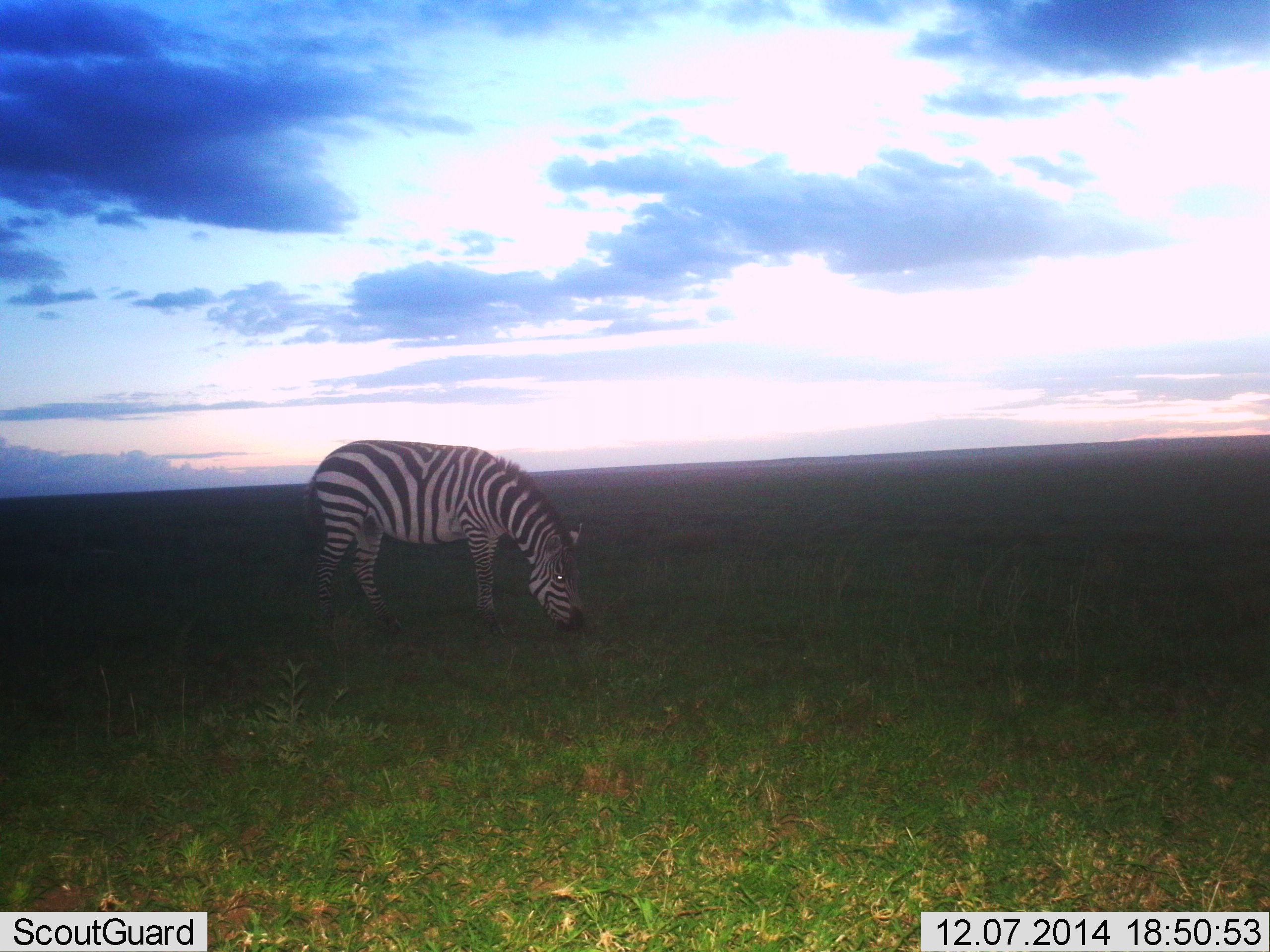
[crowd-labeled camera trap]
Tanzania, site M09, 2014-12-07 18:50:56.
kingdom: Animalia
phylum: Chordata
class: Mammalia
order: Perissodactyla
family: Equidae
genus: Equus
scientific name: Equus quagga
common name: plains zebra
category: zebra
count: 1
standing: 20%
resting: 0%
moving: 0%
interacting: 0%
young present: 0%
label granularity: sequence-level